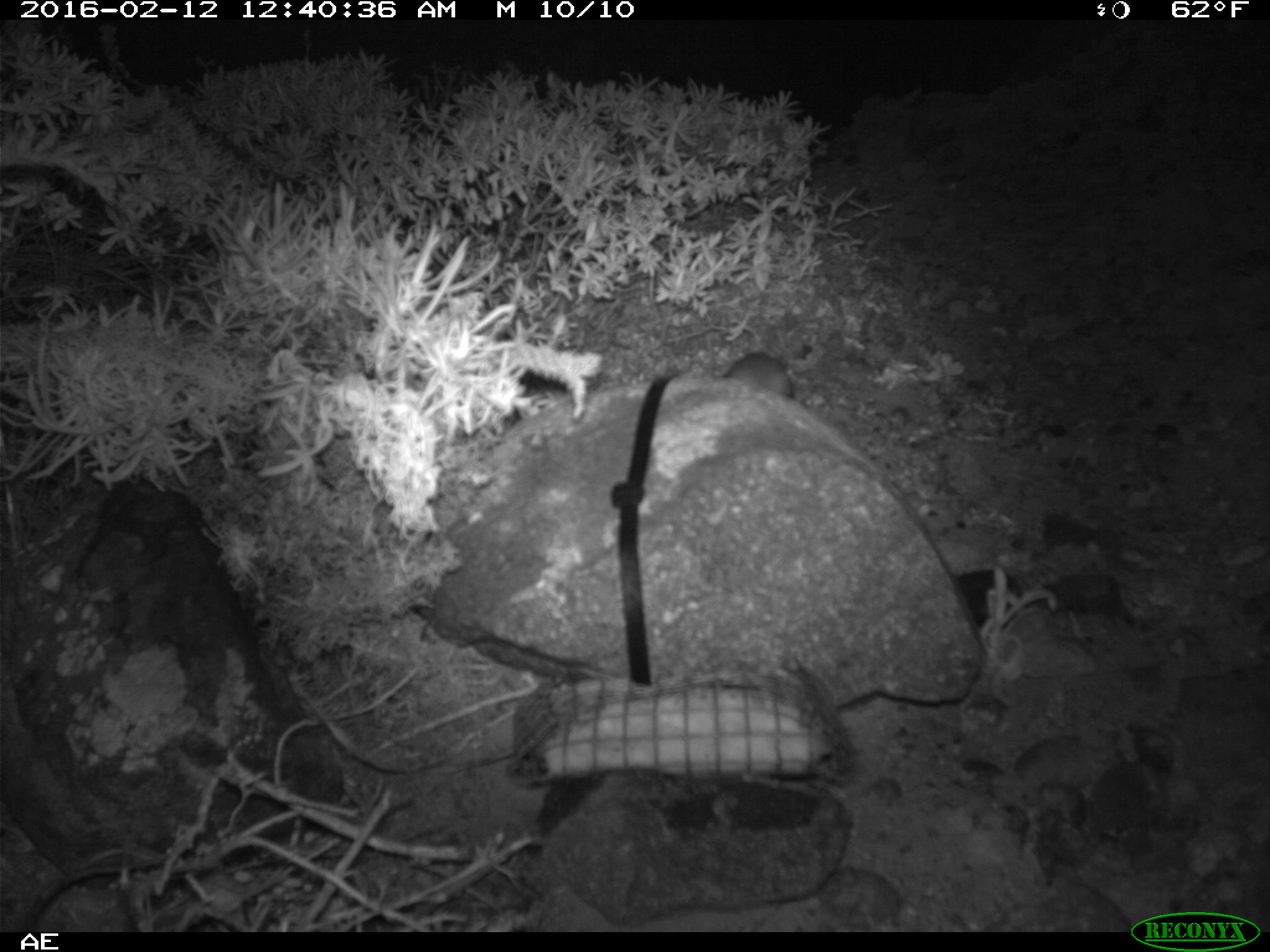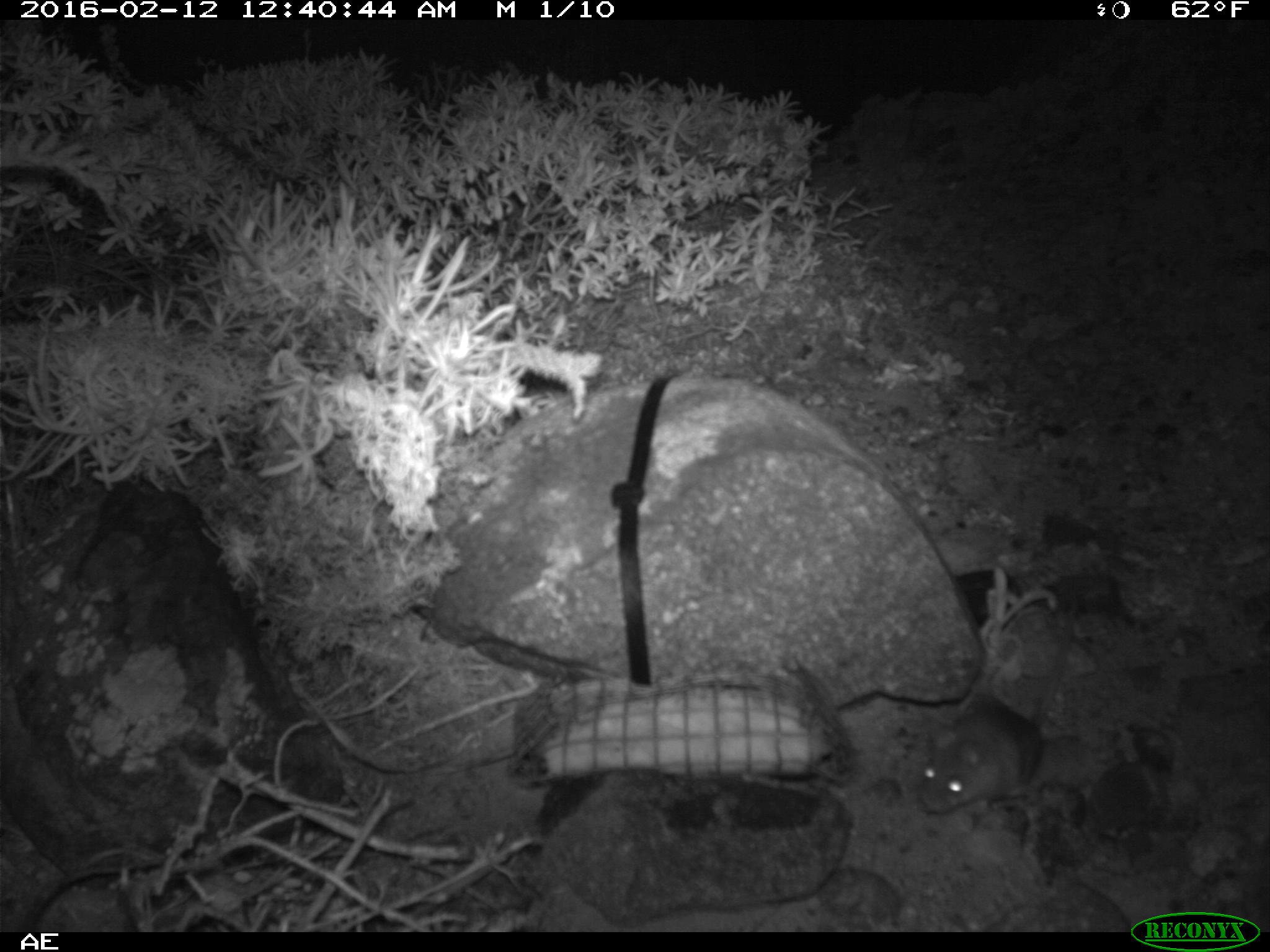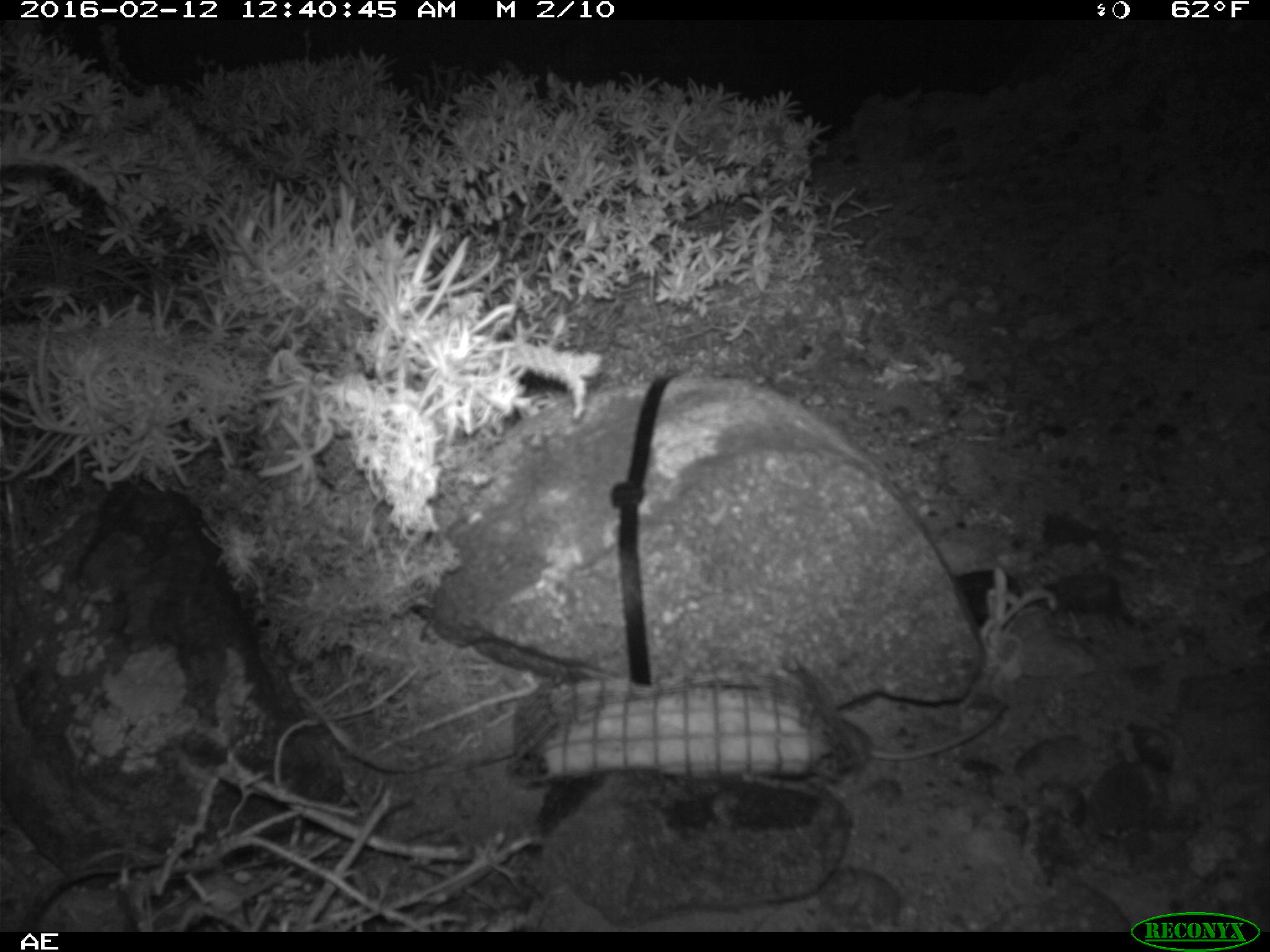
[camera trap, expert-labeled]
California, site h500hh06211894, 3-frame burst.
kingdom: Animalia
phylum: Chordata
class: Mammalia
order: Rodentia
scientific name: Rodentia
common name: rodent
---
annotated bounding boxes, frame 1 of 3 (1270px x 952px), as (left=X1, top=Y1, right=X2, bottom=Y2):
rodent: (left=722, top=345, right=796, bottom=398)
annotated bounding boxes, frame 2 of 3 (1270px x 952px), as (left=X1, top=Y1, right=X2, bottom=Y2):
rodent: (left=918, top=587, right=1081, bottom=813)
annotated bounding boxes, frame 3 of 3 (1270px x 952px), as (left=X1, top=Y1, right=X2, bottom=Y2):
rodent: (left=842, top=699, right=1011, bottom=775)